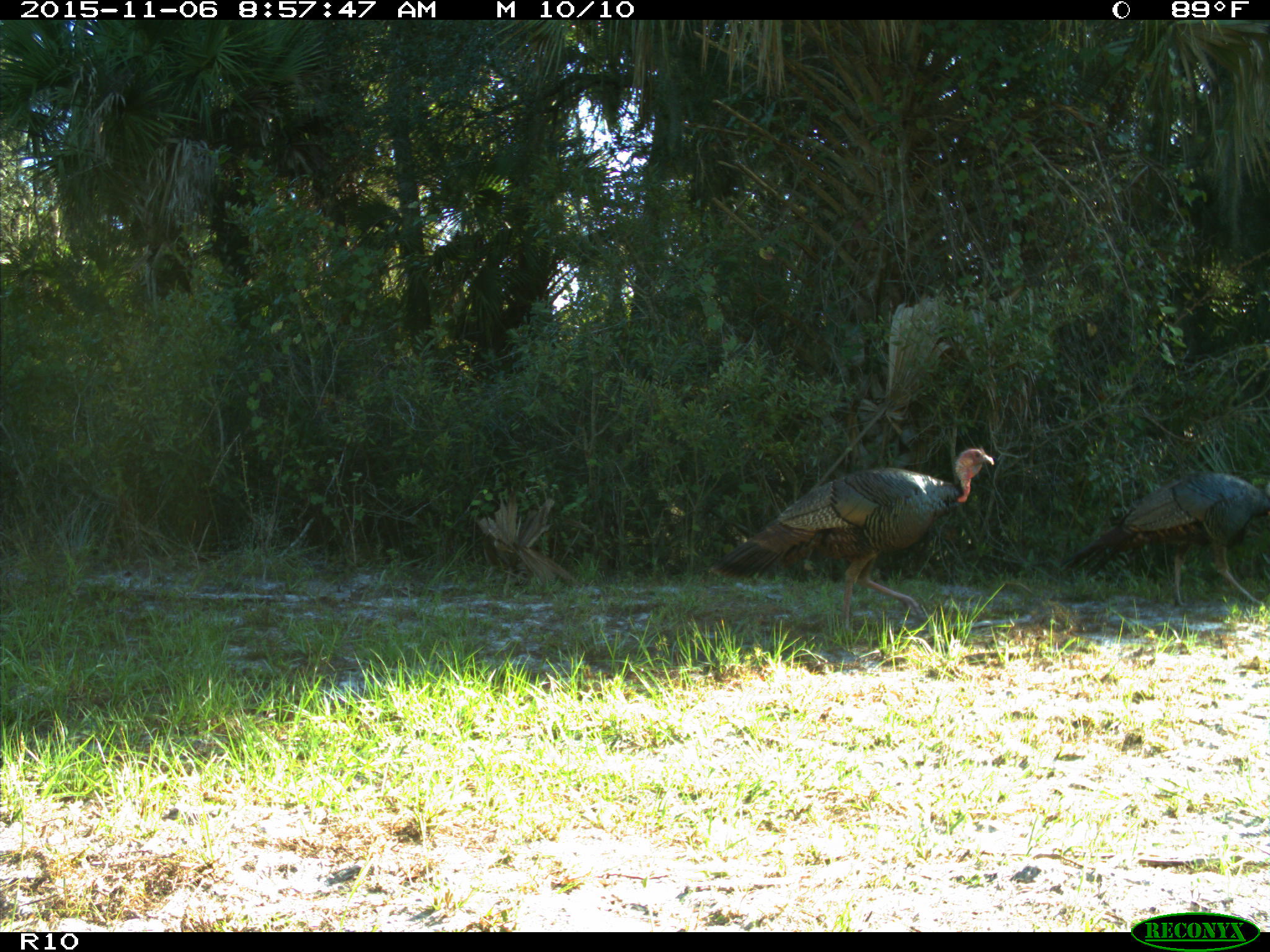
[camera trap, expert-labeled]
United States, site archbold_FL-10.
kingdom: Animalia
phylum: Chordata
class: Aves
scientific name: Aves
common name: birds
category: unidentified bird